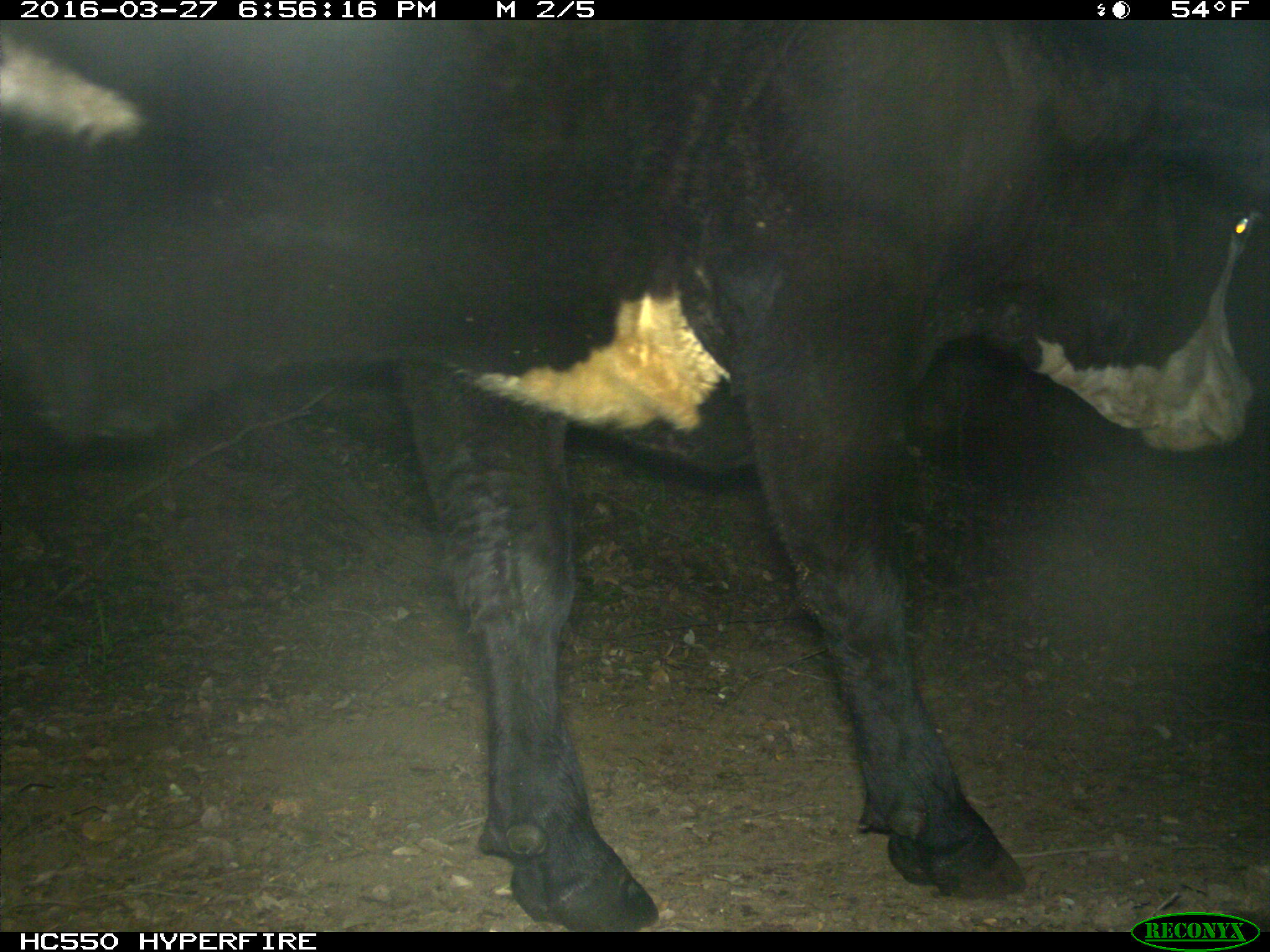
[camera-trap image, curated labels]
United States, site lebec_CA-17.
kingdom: Animalia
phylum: Chordata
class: Mammalia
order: Artiodactyla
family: Bovidae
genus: Bos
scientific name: Bos taurus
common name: domestic cow